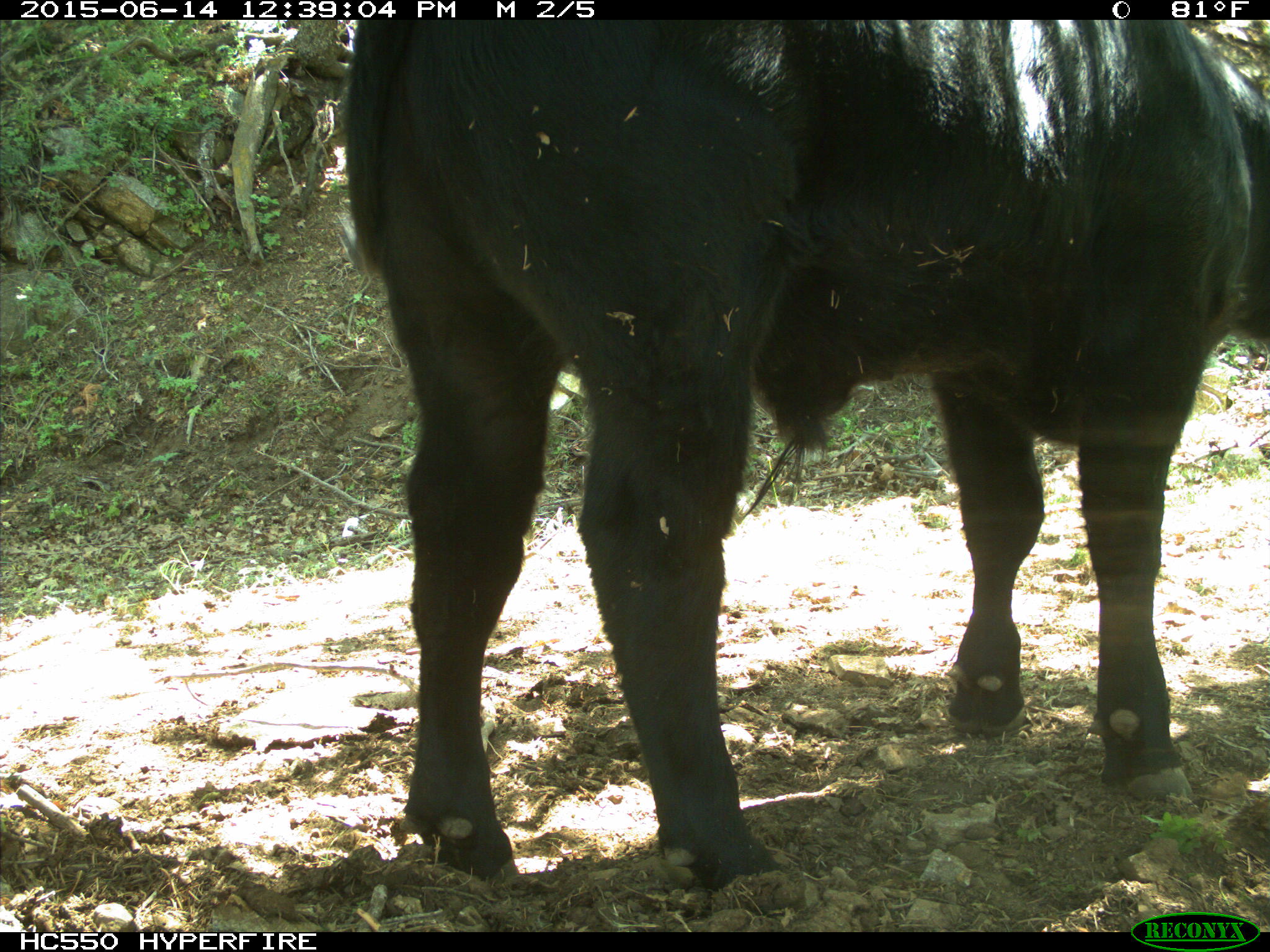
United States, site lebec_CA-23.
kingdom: Animalia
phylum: Chordata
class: Mammalia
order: Artiodactyla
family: Bovidae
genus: Bos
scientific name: Bos taurus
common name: domestic cow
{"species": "Bos taurus (domestic cow)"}